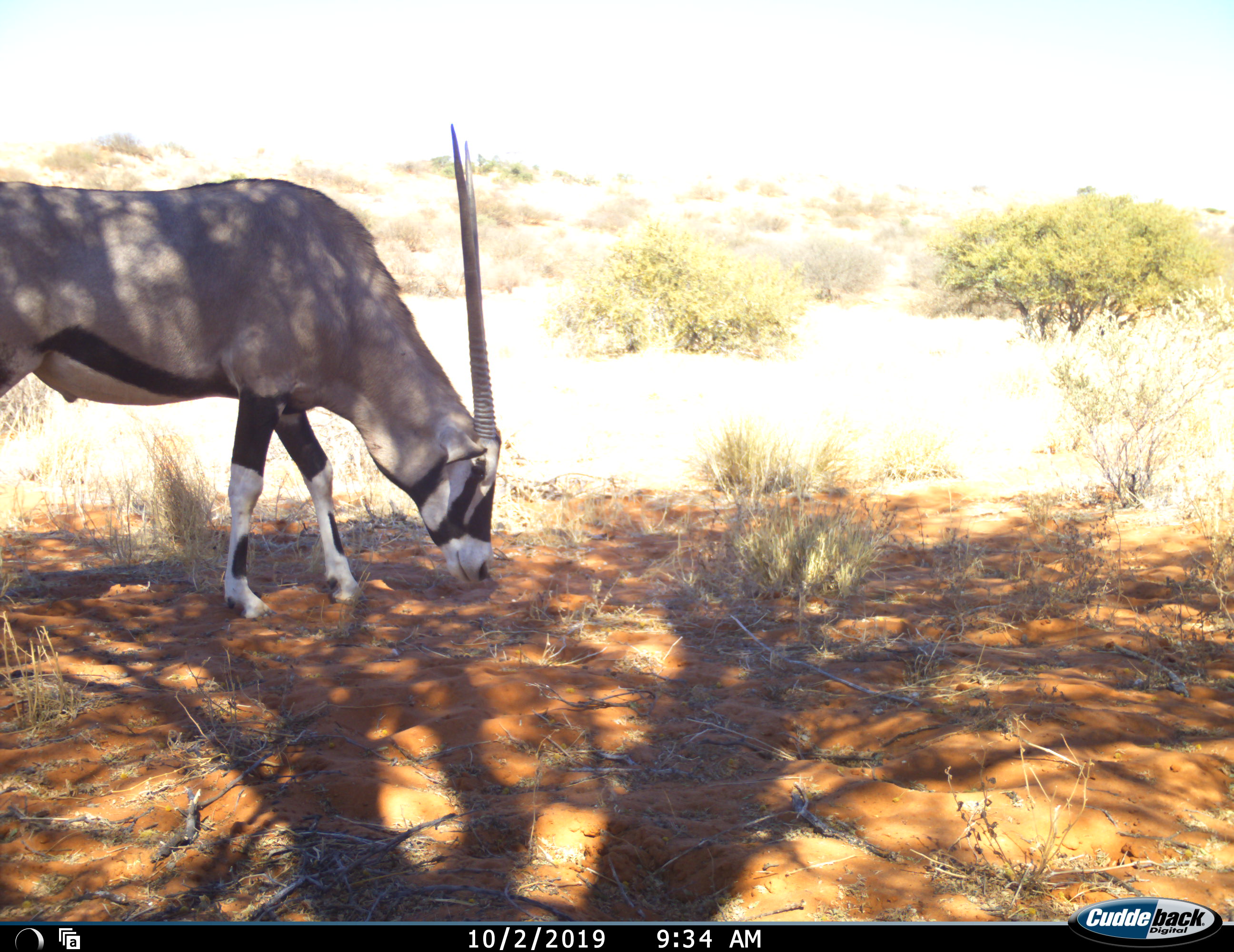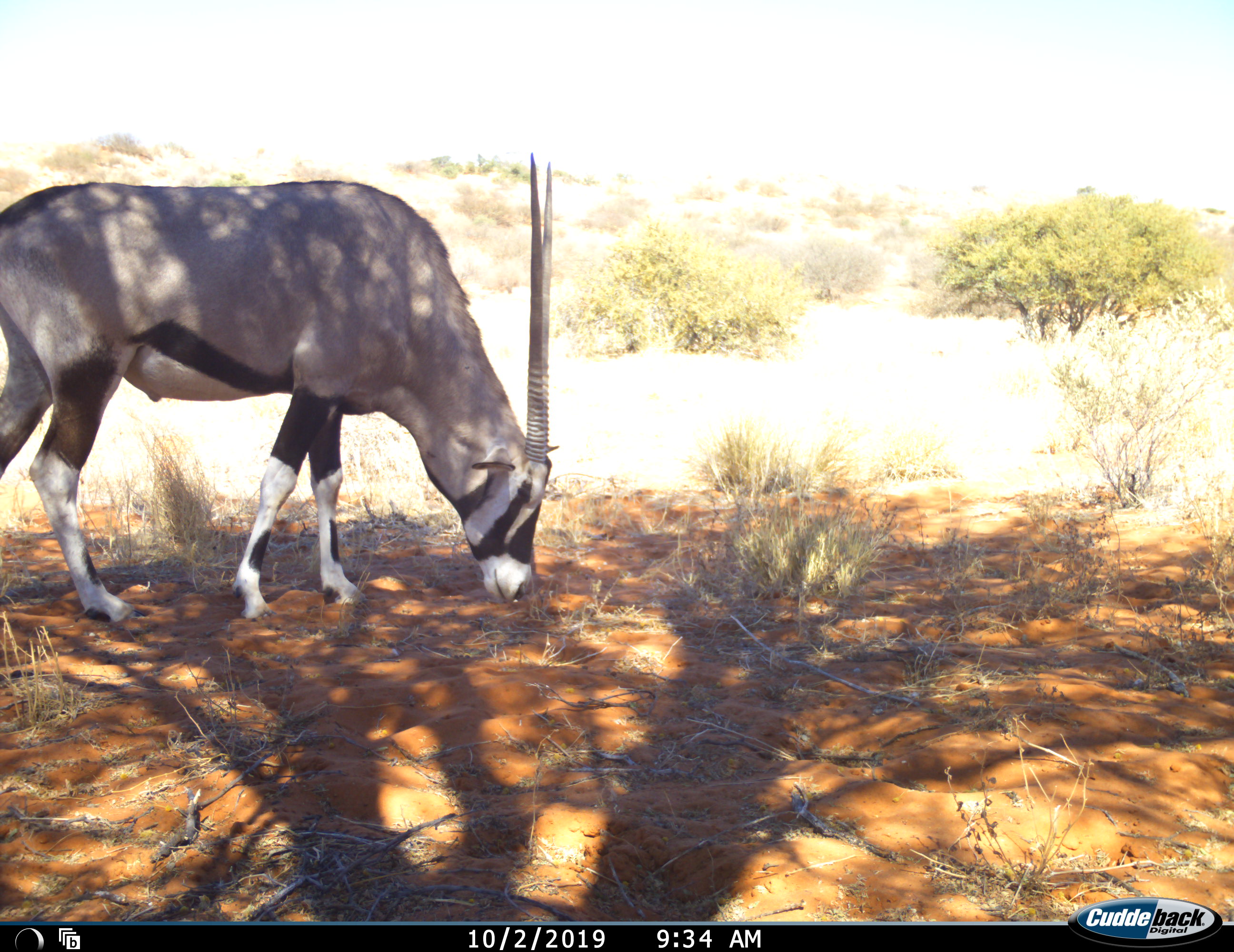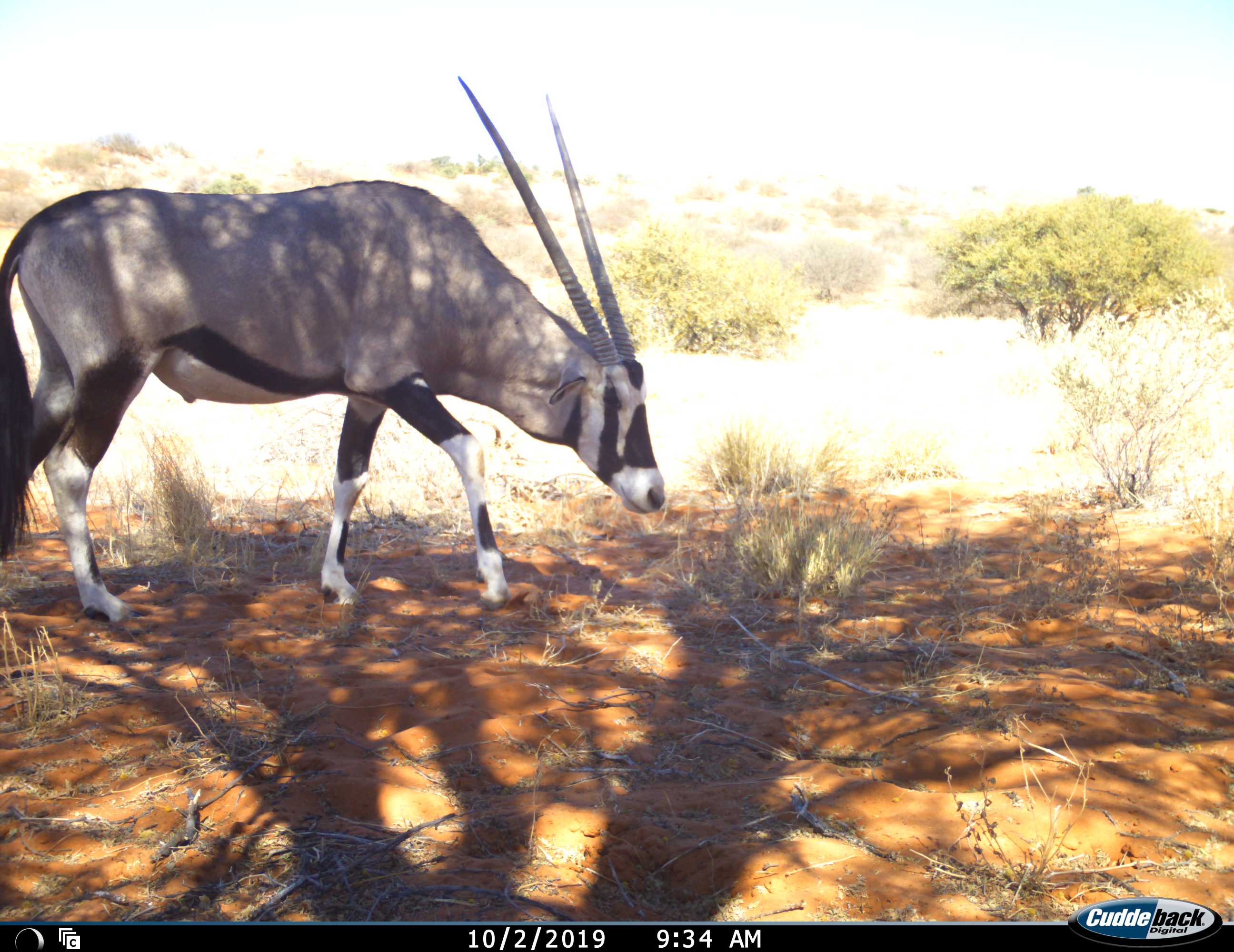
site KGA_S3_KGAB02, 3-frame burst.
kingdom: Animalia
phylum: Chordata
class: Mammalia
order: Artiodactyla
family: Bovidae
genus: Oryx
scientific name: Oryx gazella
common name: gemsbok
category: oryx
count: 1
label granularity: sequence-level